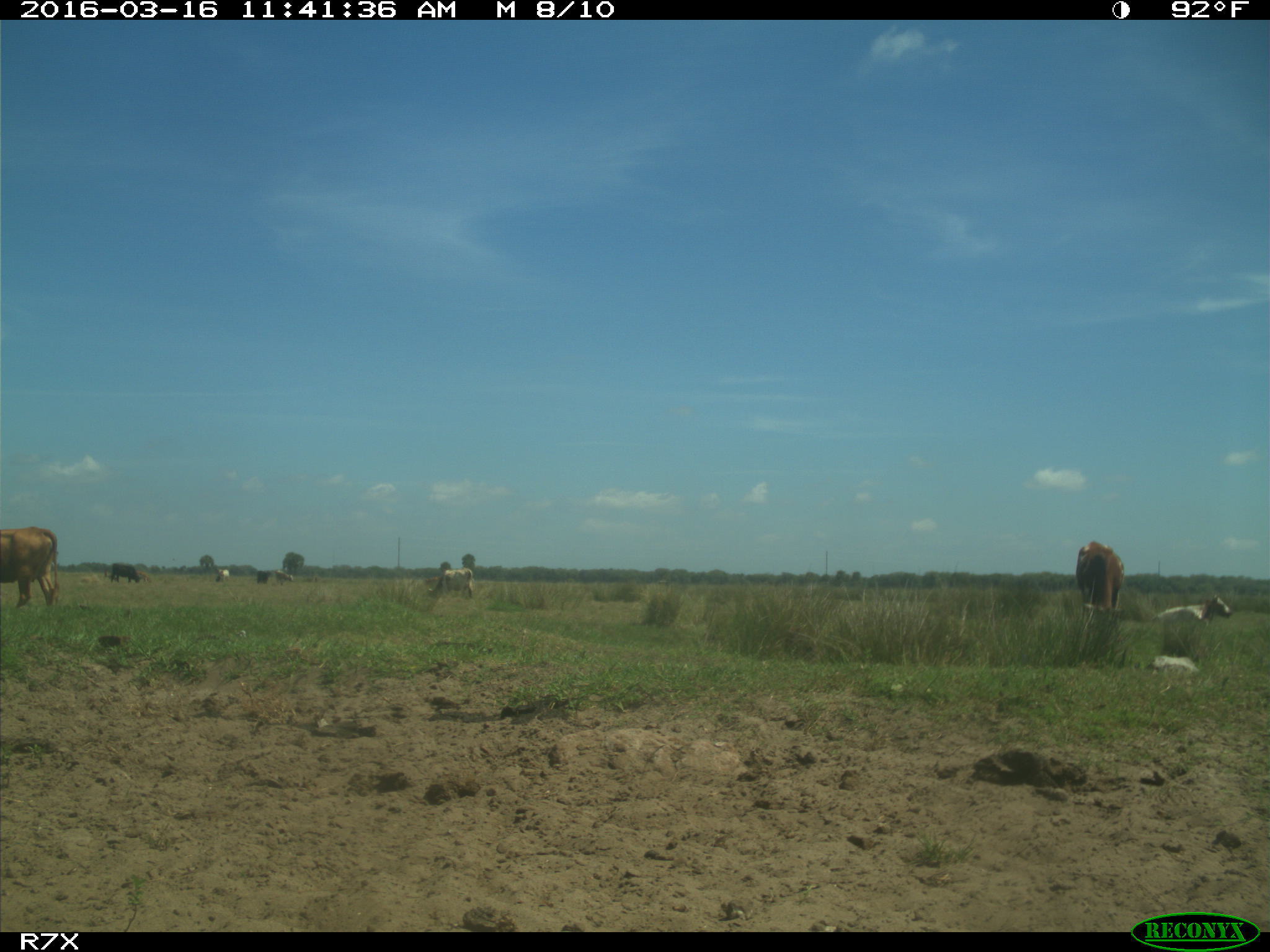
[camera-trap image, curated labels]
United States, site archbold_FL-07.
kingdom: Animalia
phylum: Chordata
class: Mammalia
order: Artiodactyla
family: Bovidae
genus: Bos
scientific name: Bos taurus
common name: domestic cow